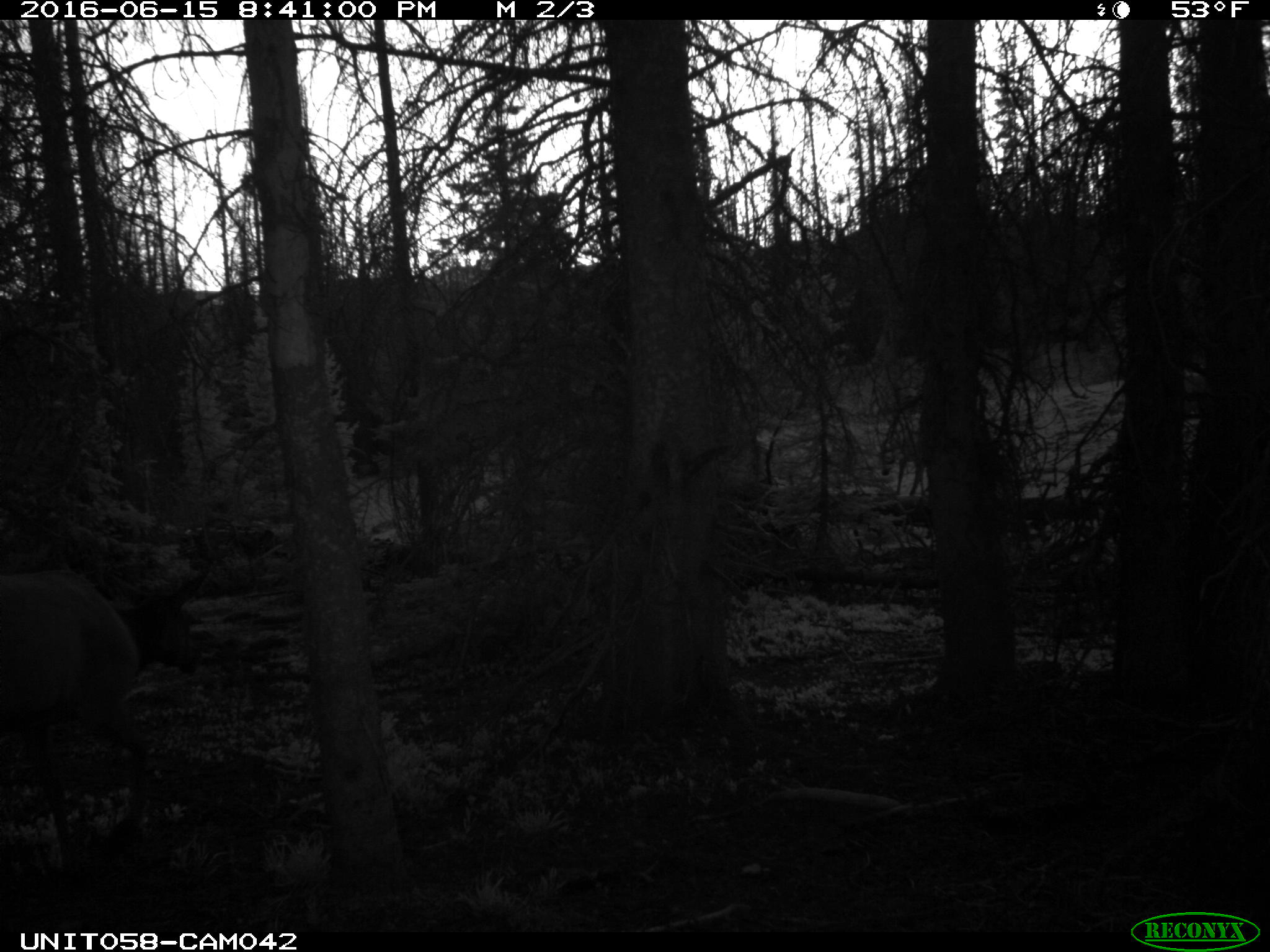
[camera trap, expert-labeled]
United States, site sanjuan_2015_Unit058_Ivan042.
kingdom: Animalia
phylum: Chordata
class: Mammalia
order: Artiodactyla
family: Cervidae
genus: Cervus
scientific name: Cervus elaphus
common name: red deer